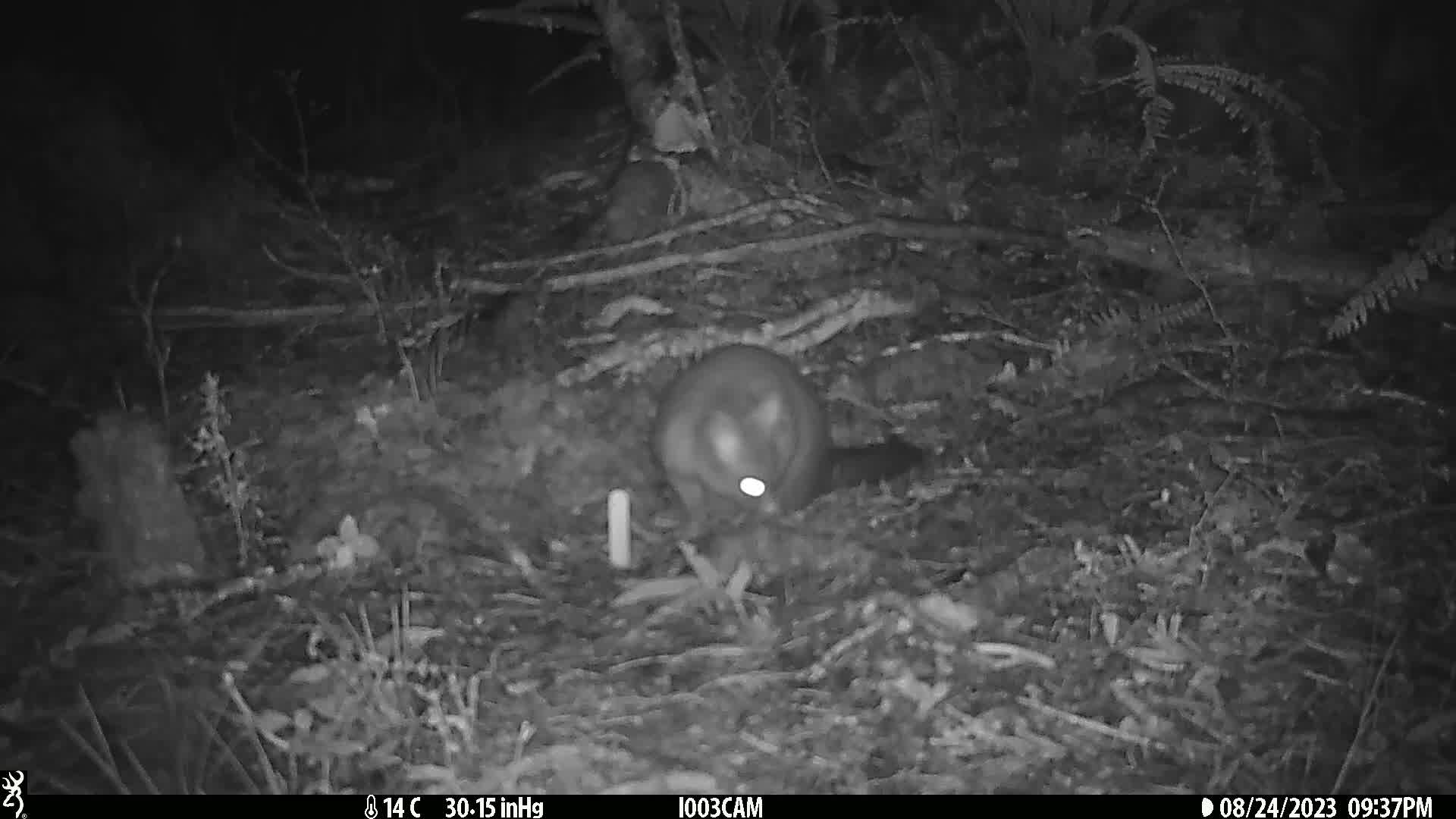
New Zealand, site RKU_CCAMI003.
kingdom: Animalia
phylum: Chordata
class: Mammalia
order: Diprotodontia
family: Phalangeridae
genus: Trichosurus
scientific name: Trichosurus vulpecula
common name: common brushtail possum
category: possum